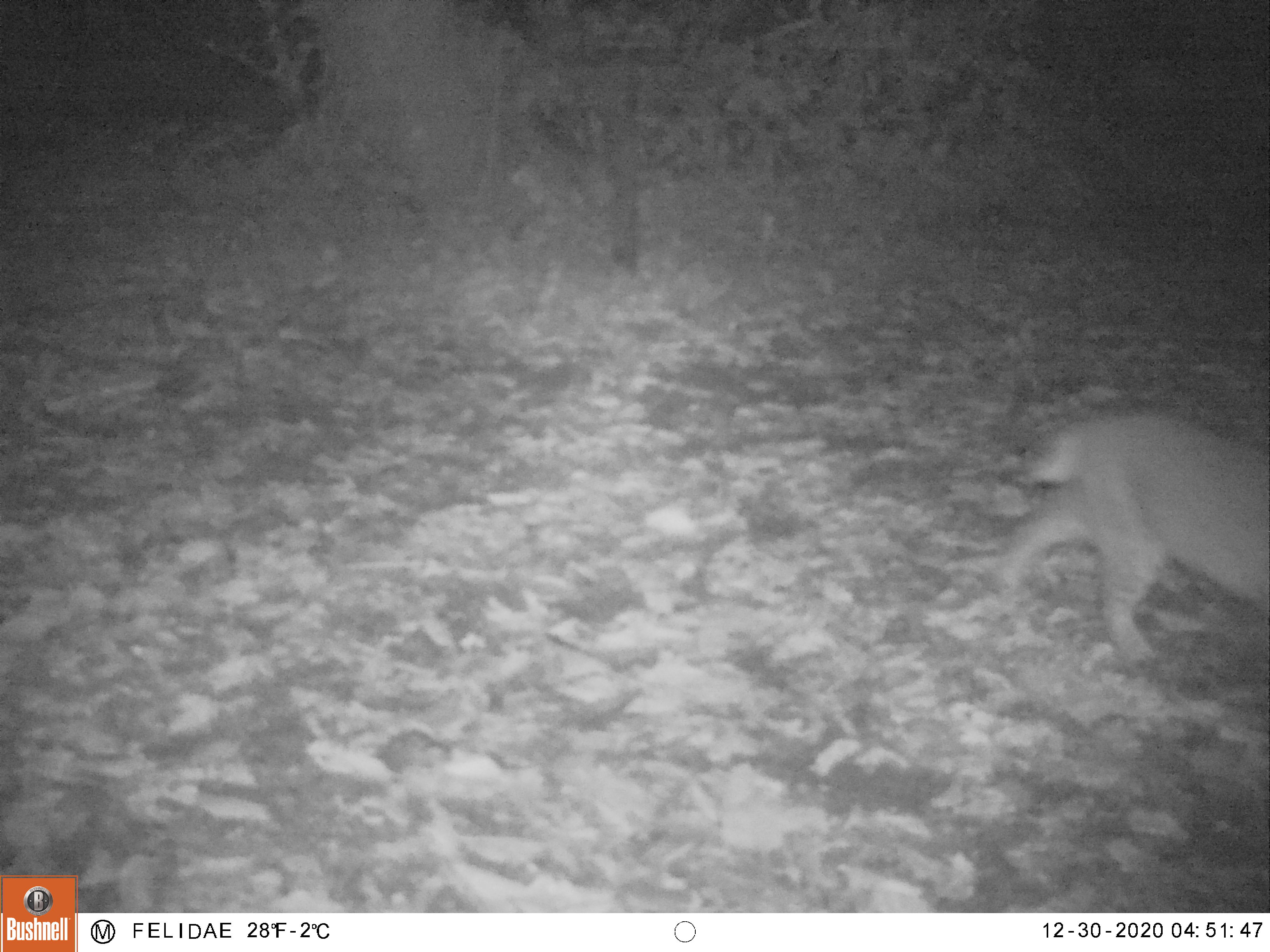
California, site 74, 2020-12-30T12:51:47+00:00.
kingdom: Animalia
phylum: Chordata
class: Mammalia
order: Carnivora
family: Felidae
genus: Lynx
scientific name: Lynx rufus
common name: bobcat